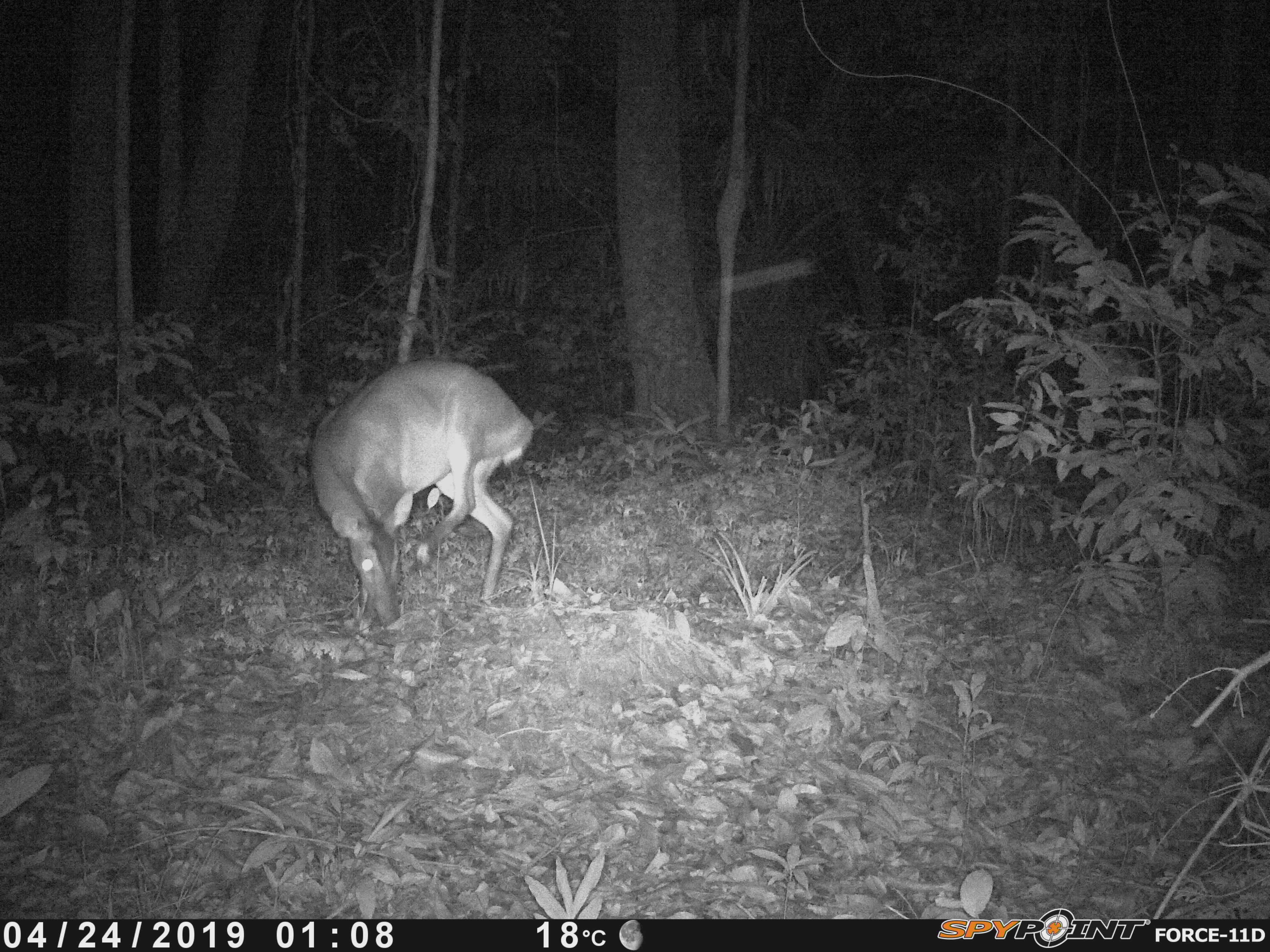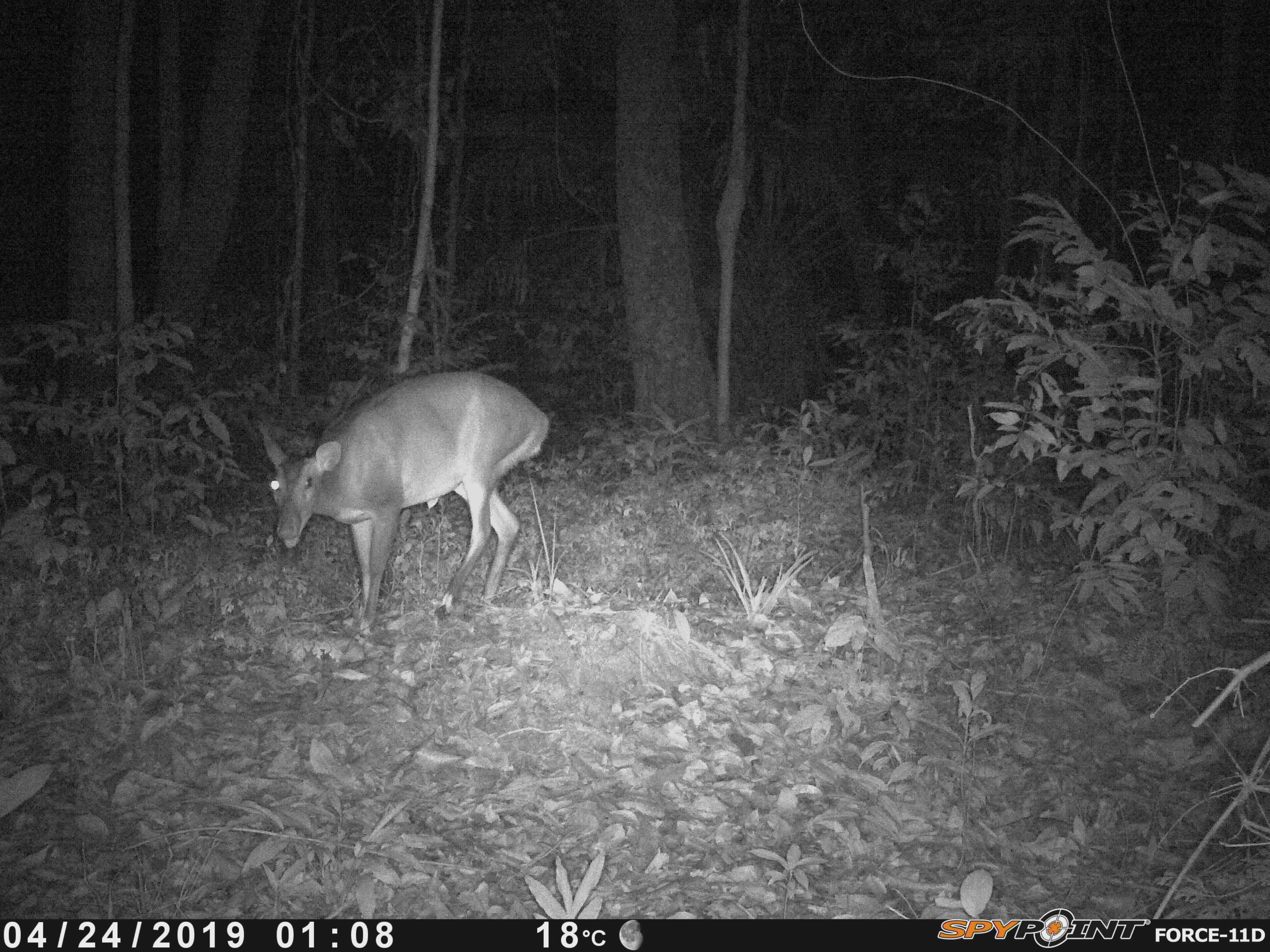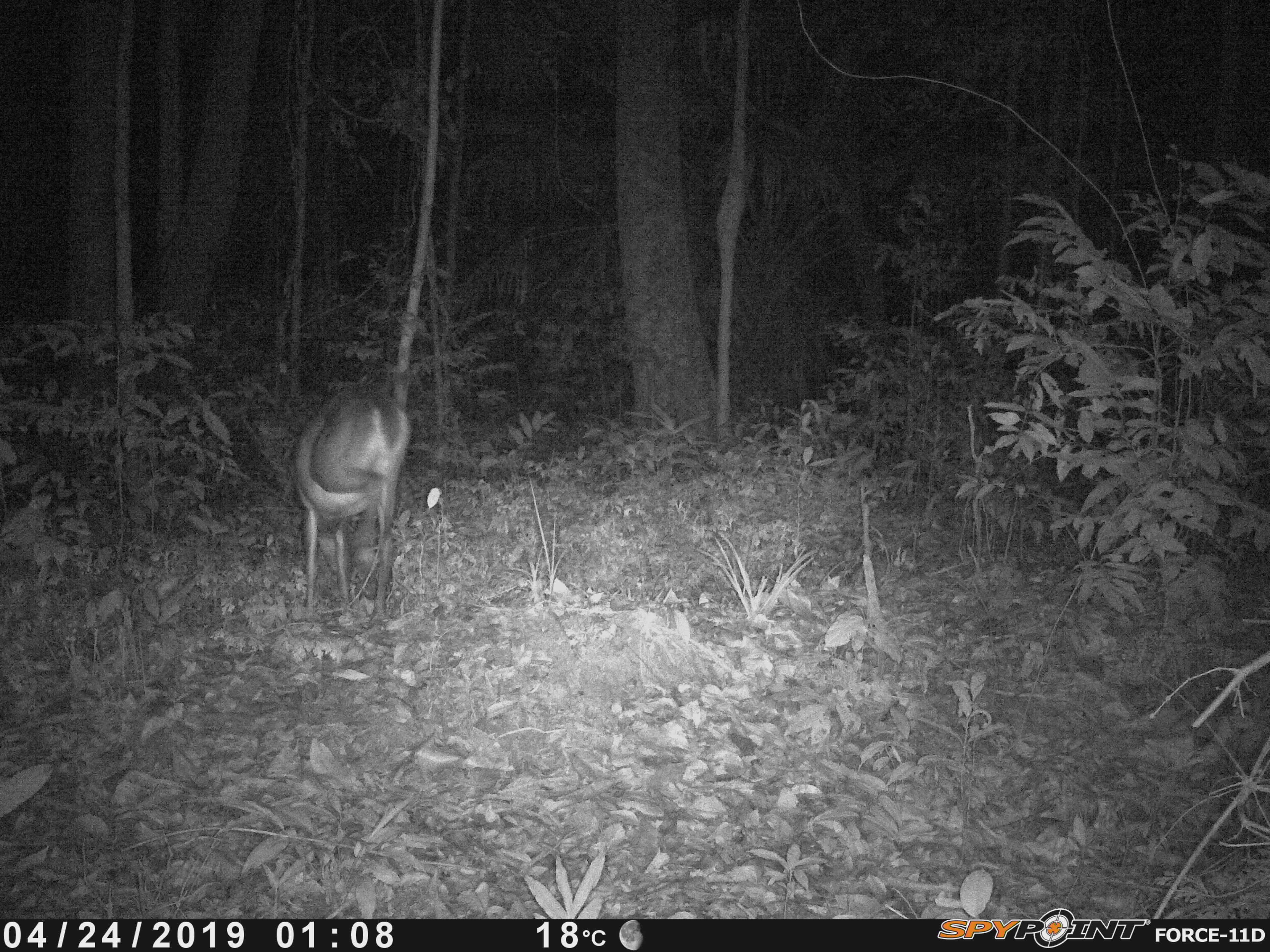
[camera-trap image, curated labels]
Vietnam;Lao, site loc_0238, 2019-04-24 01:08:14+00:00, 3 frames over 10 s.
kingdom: Animalia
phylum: Chordata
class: Mammalia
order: Artiodactyla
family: Cervidae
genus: Muntiacus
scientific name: Muntiacus vuquangensis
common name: large-antlered muntjac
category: large antlered muntjac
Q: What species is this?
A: Large antlered muntjac (large-antlered muntjac) (Muntiacus vuquangensis).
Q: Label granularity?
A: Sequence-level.